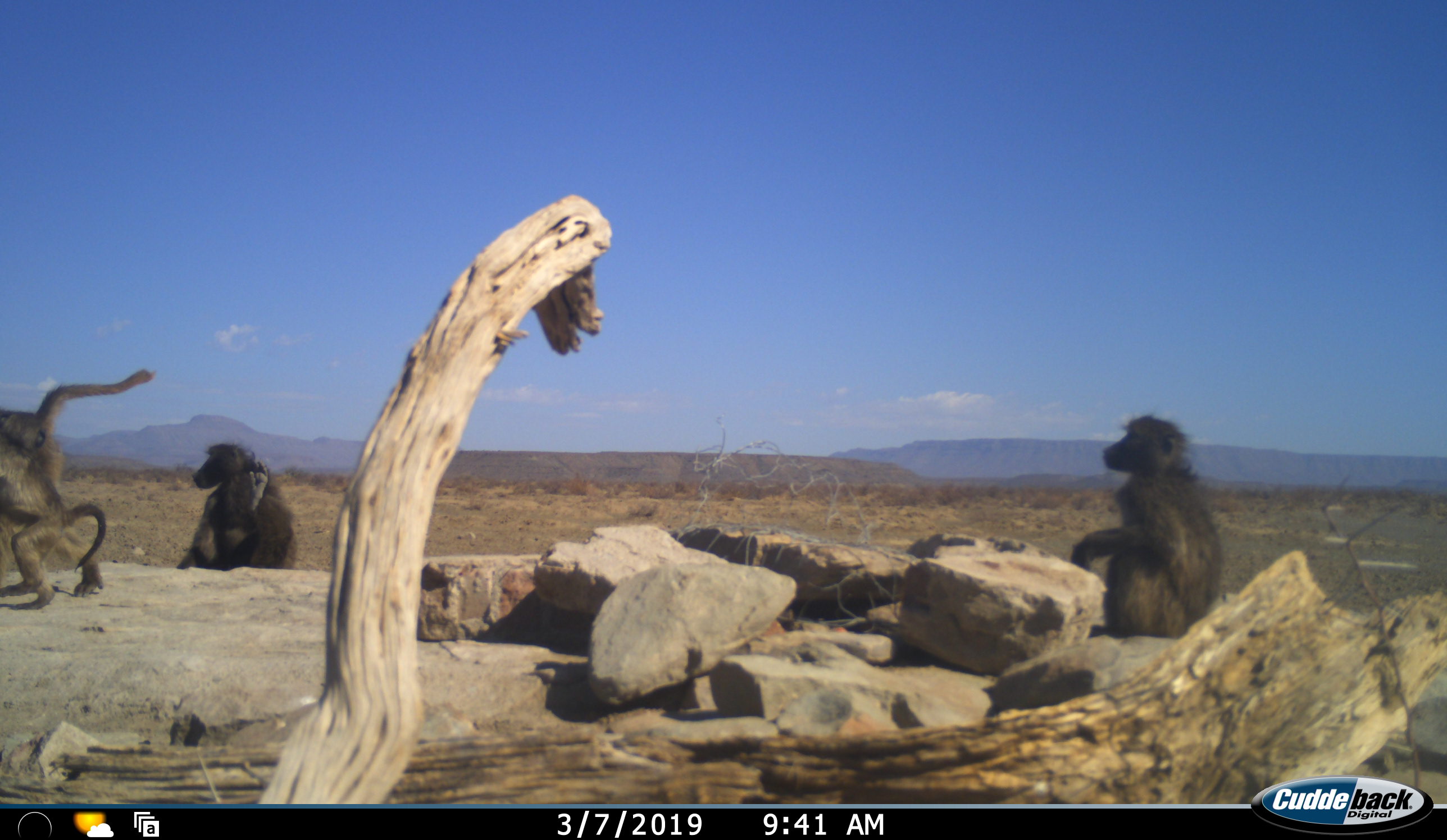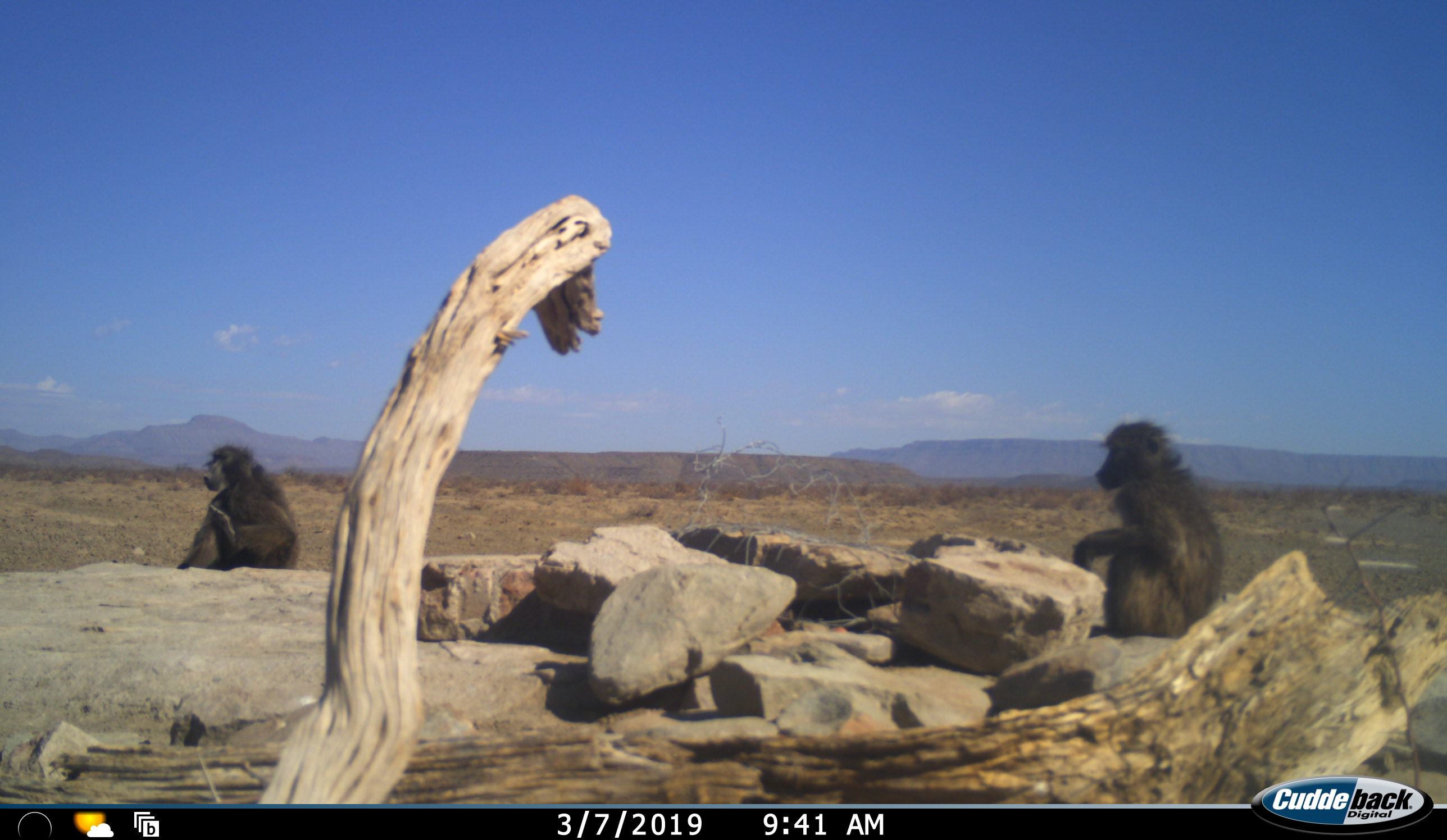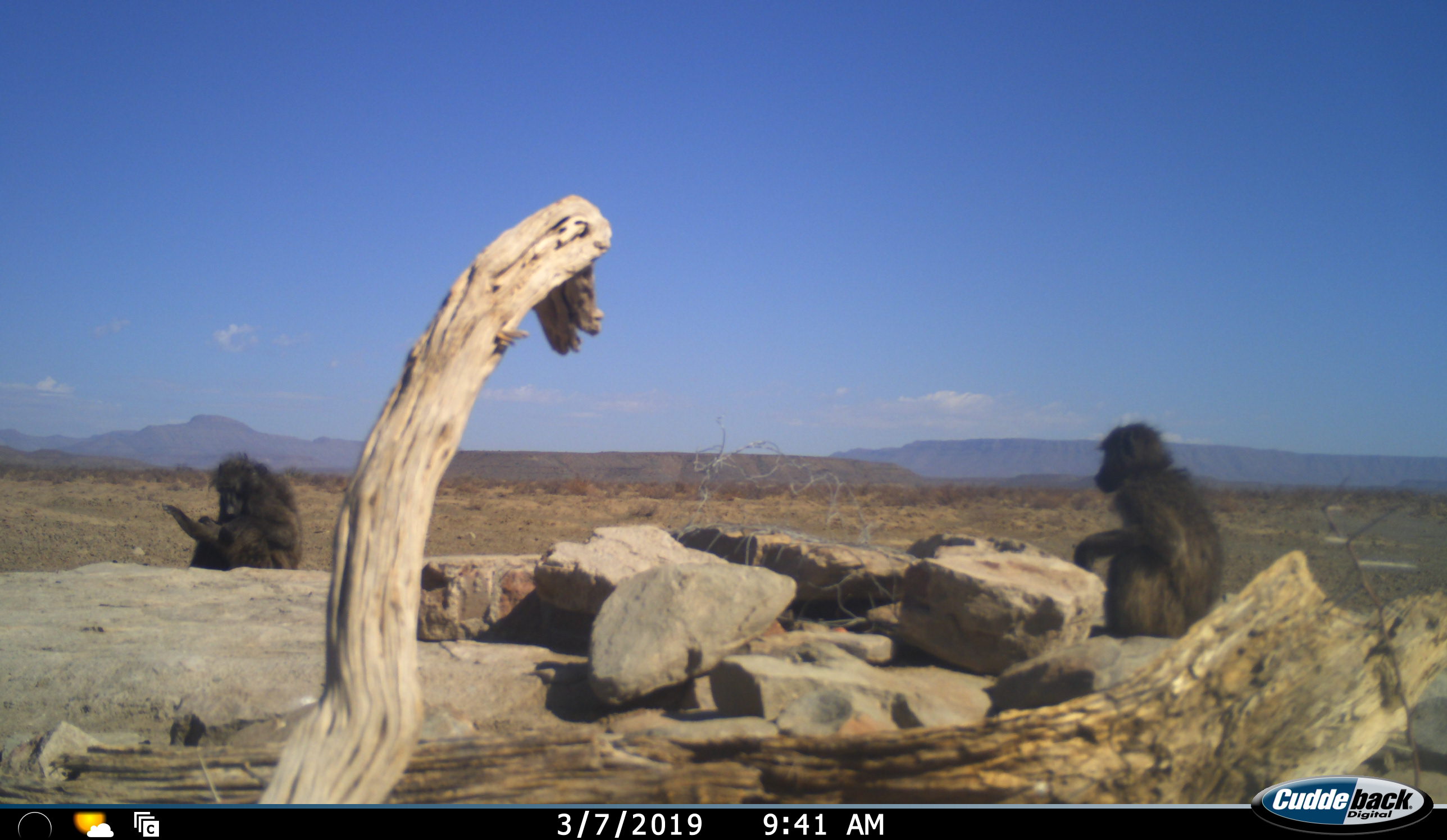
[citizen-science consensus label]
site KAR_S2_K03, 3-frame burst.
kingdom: Animalia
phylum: Chordata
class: Mammalia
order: Primates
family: Cercopithecidae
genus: Papio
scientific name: Papio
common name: baboon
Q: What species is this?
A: Baboon (Papio).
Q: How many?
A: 4.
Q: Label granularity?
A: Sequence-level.